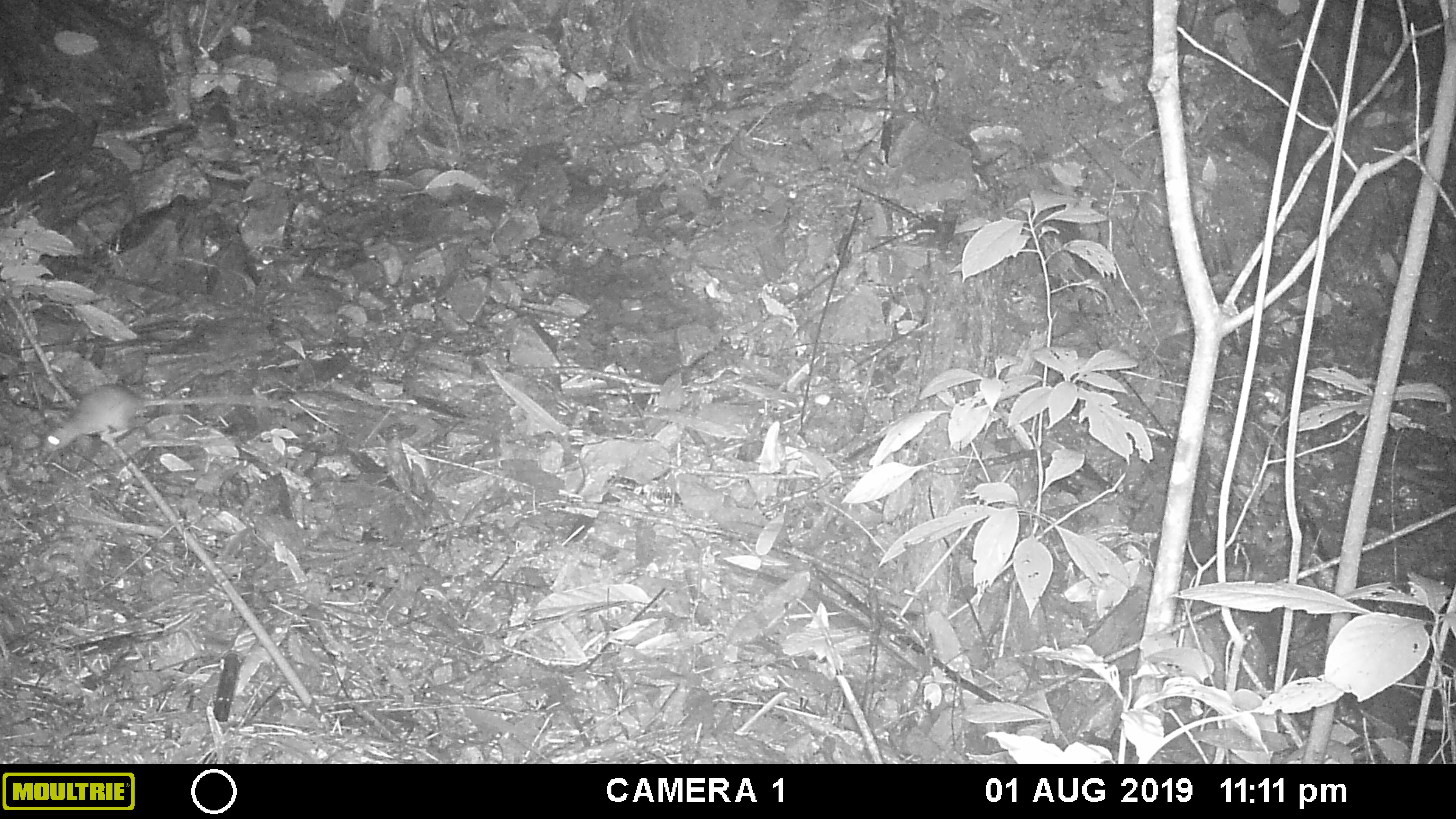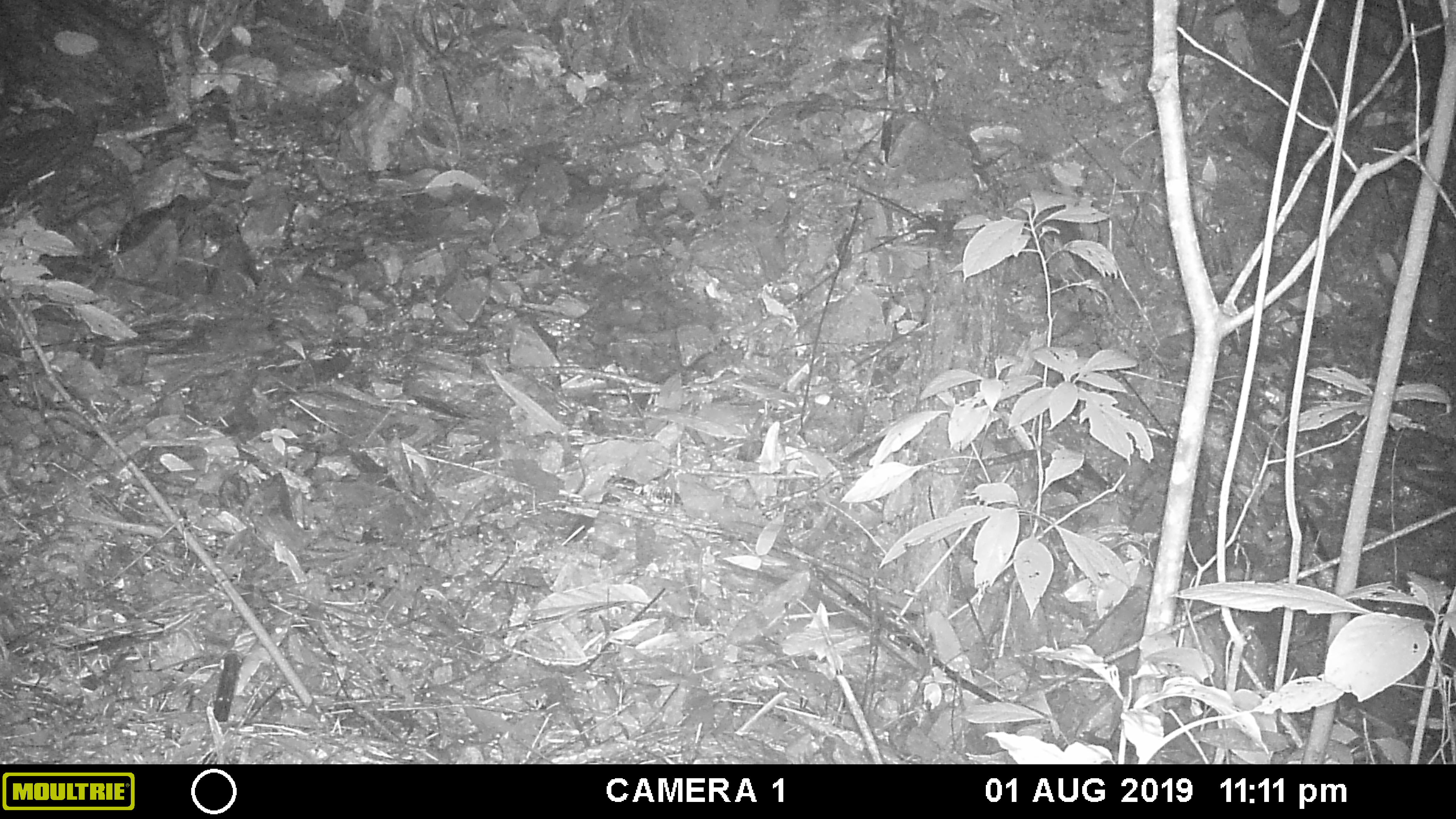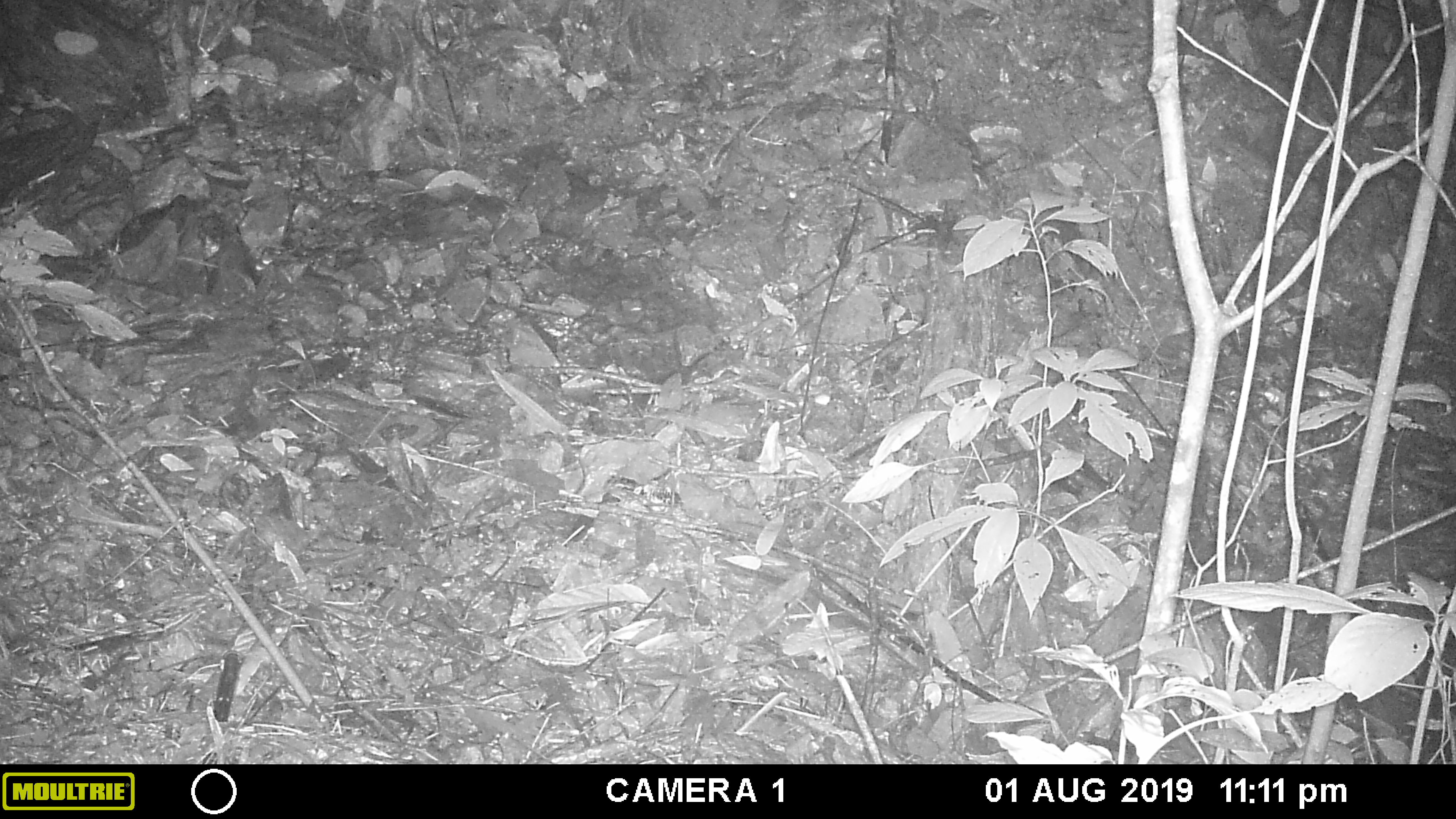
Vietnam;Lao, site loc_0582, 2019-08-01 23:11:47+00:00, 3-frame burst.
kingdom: Animalia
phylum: Chordata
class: Mammalia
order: Rodentia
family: Muridae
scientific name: Muridae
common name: old-world mice and rats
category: unidentified murid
Unidentified murid (old-world mice and rats) (Muridae). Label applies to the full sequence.